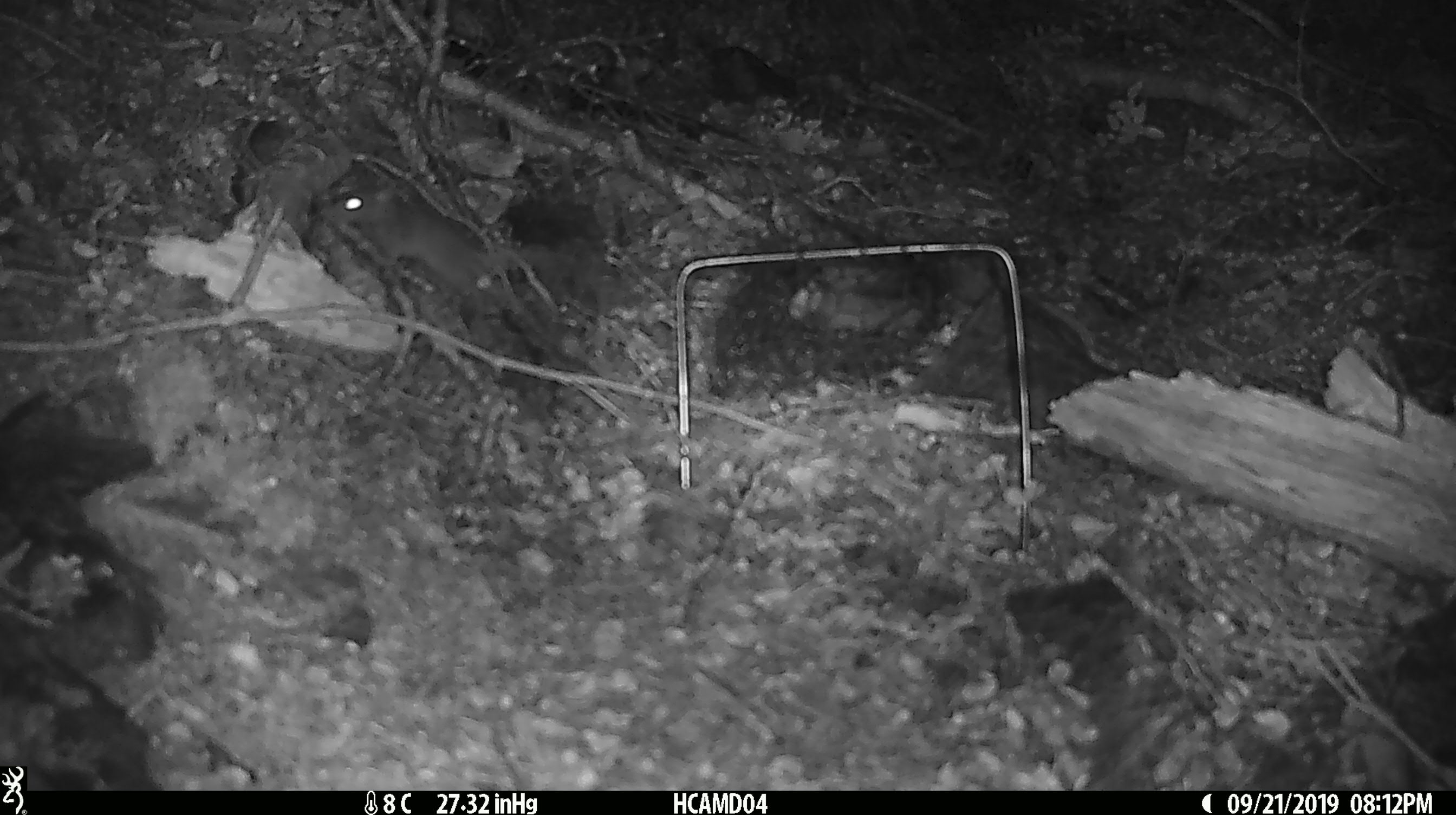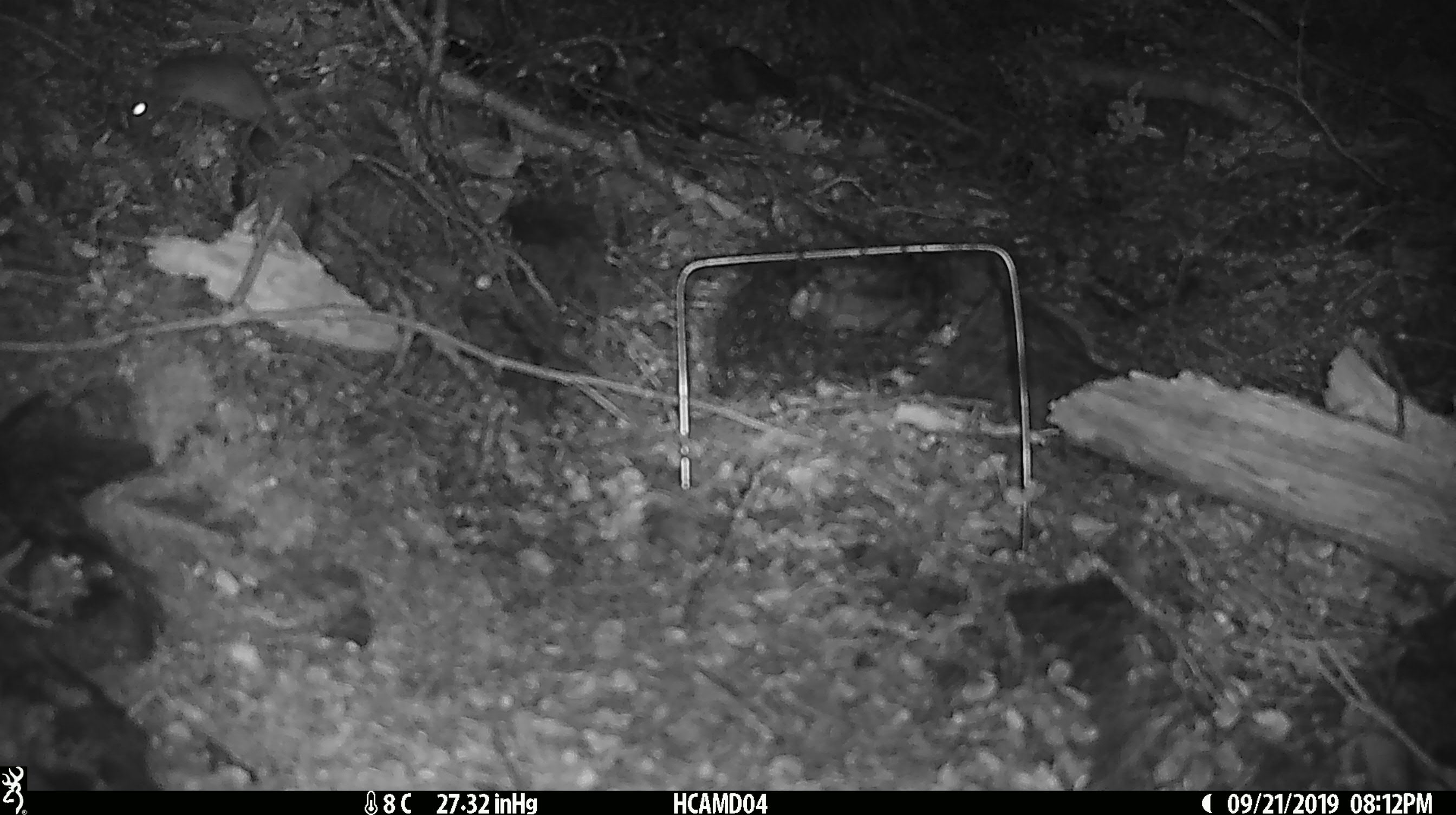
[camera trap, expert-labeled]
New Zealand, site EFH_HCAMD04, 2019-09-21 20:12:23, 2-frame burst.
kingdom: Animalia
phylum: Chordata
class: Mammalia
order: Rodentia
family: Muridae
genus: Mus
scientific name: Mus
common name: mouse